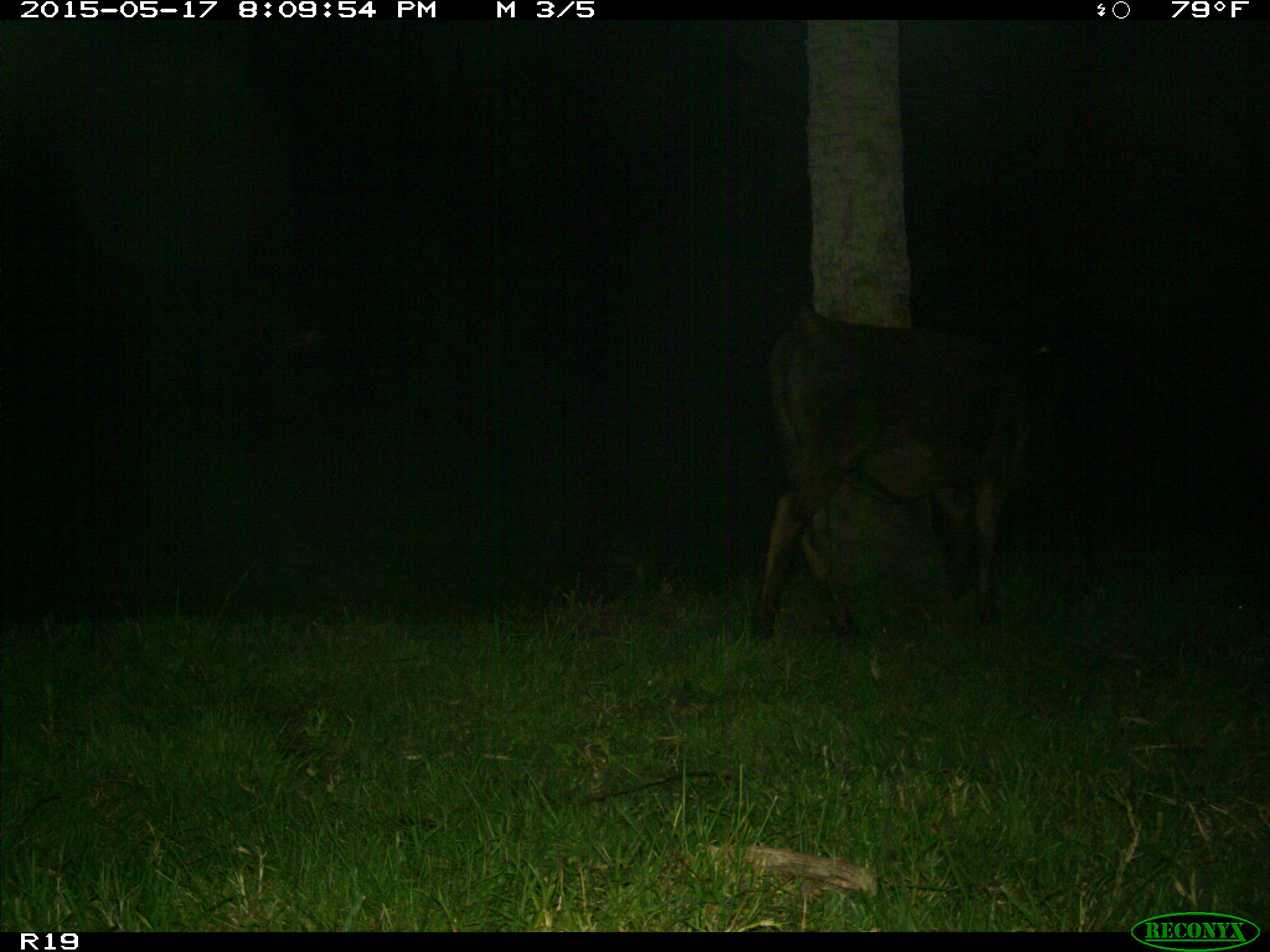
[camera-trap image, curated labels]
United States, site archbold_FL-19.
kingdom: Animalia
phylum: Chordata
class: Mammalia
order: Artiodactyla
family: Bovidae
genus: Bos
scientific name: Bos taurus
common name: domestic cow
Bos taurus (domestic cow).